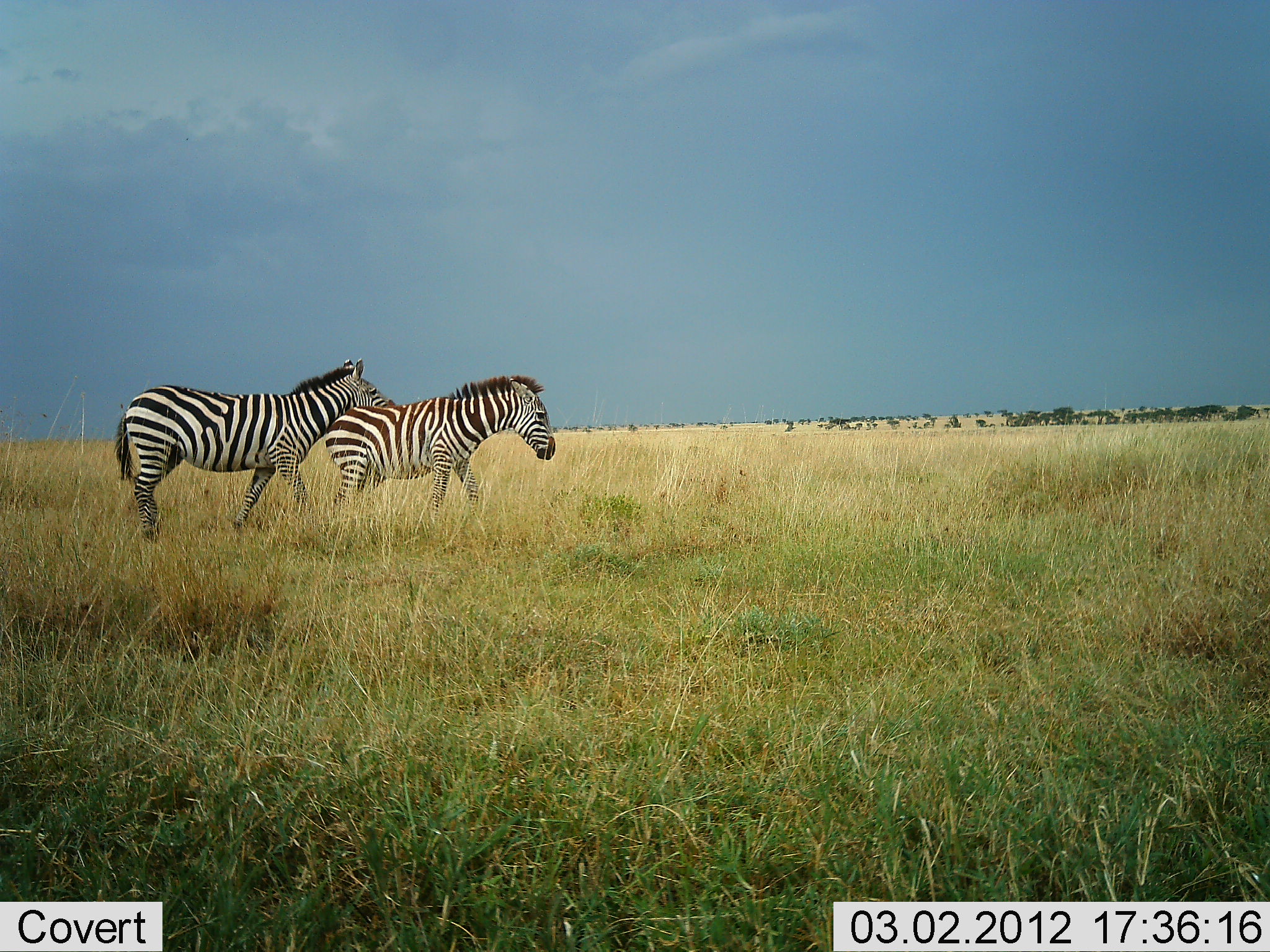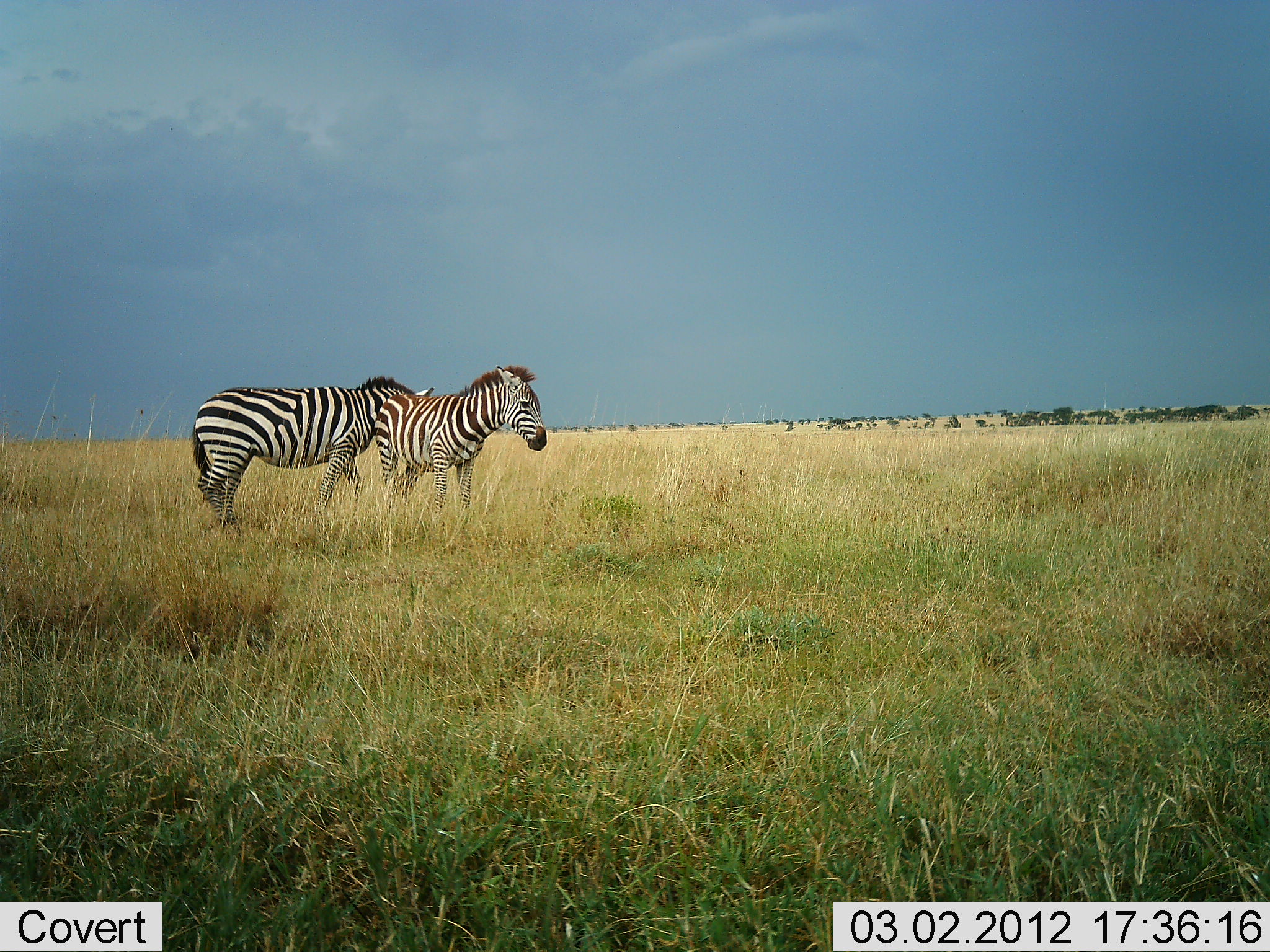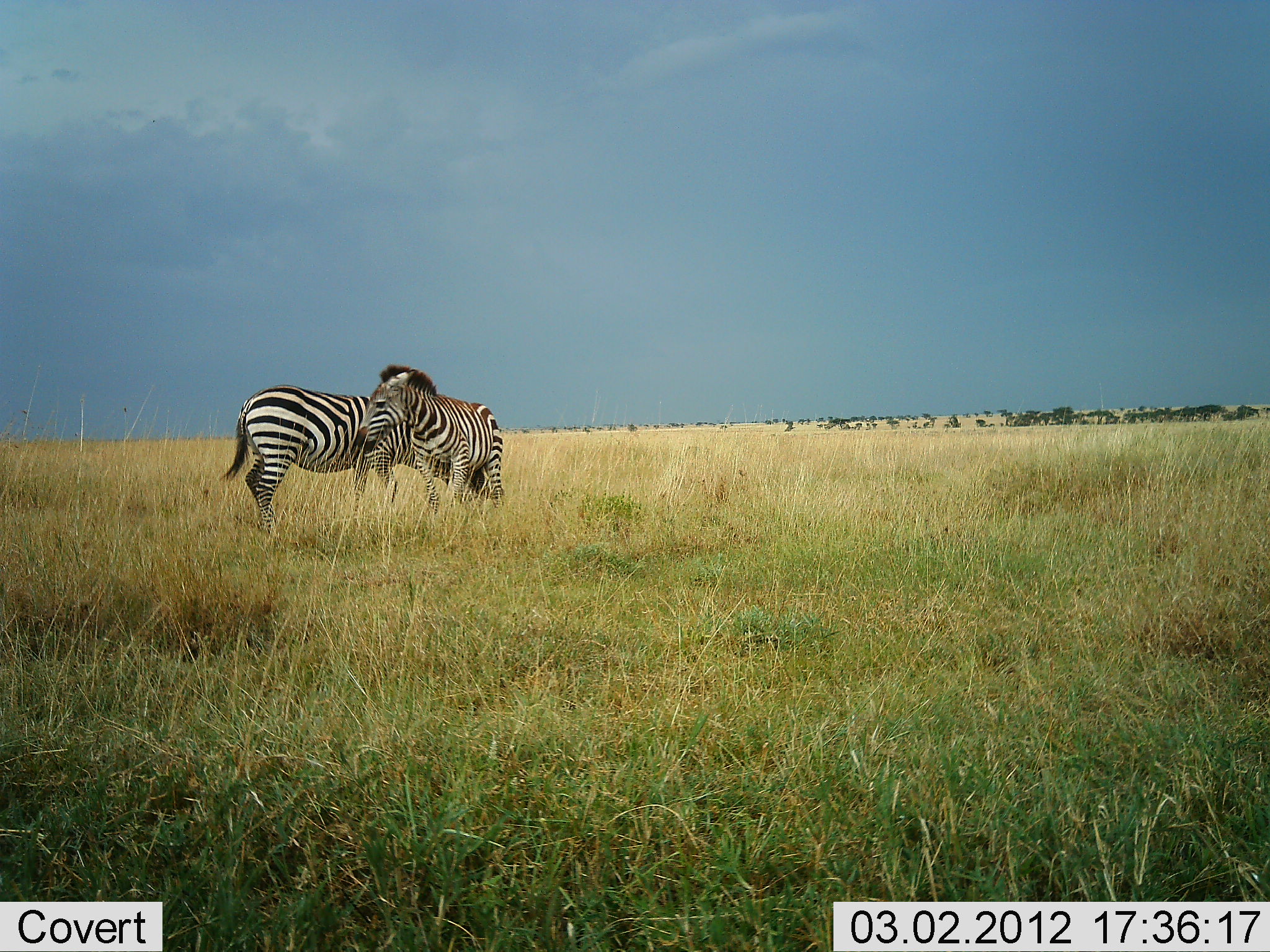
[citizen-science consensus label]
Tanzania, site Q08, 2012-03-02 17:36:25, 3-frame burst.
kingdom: Animalia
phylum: Chordata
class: Mammalia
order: Perissodactyla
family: Equidae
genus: Equus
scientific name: Equus quagga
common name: plains zebra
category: zebra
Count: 2.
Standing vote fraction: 30%.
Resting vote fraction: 5%.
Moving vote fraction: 45%.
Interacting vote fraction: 55%.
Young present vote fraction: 5%.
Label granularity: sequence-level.